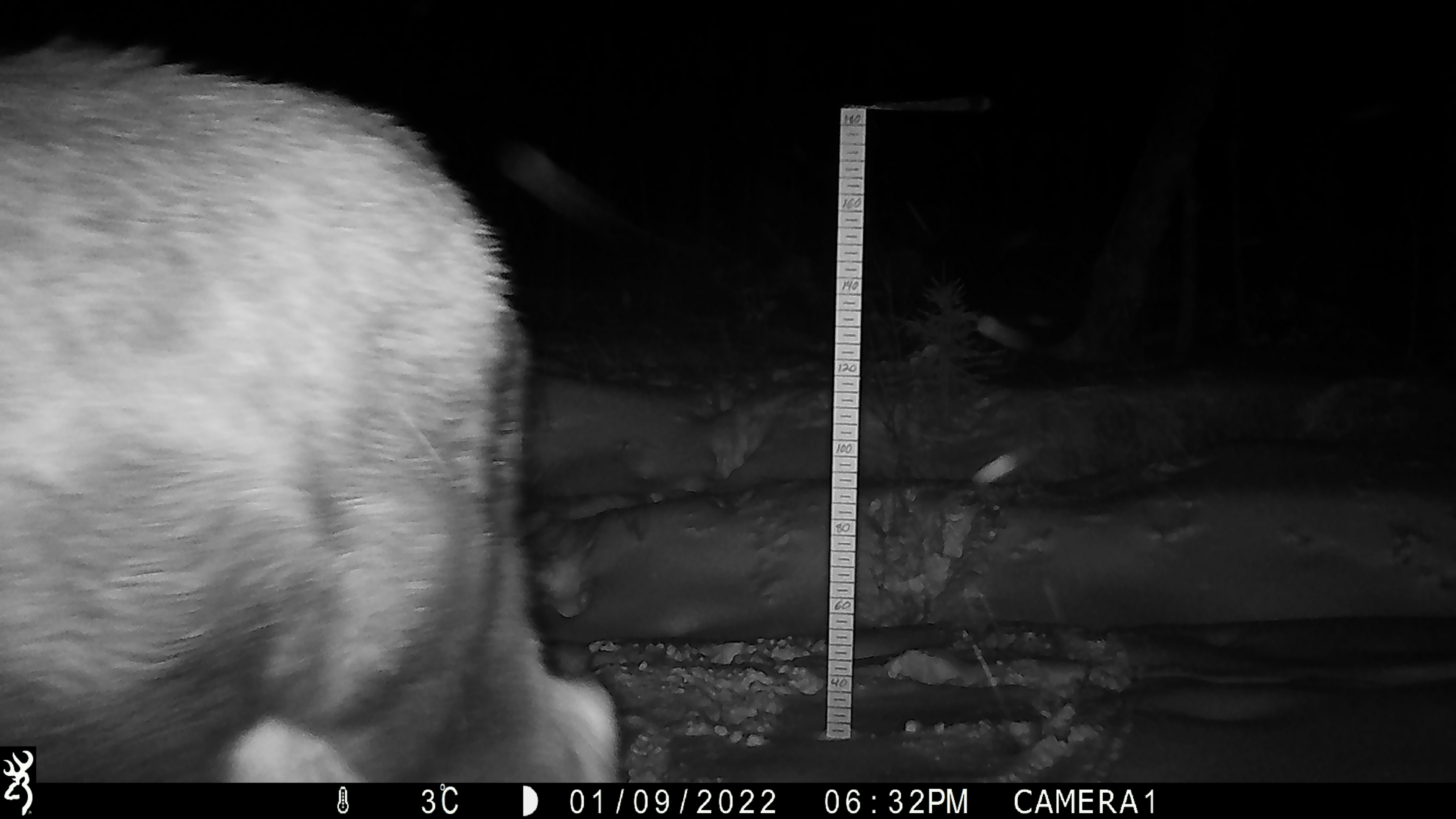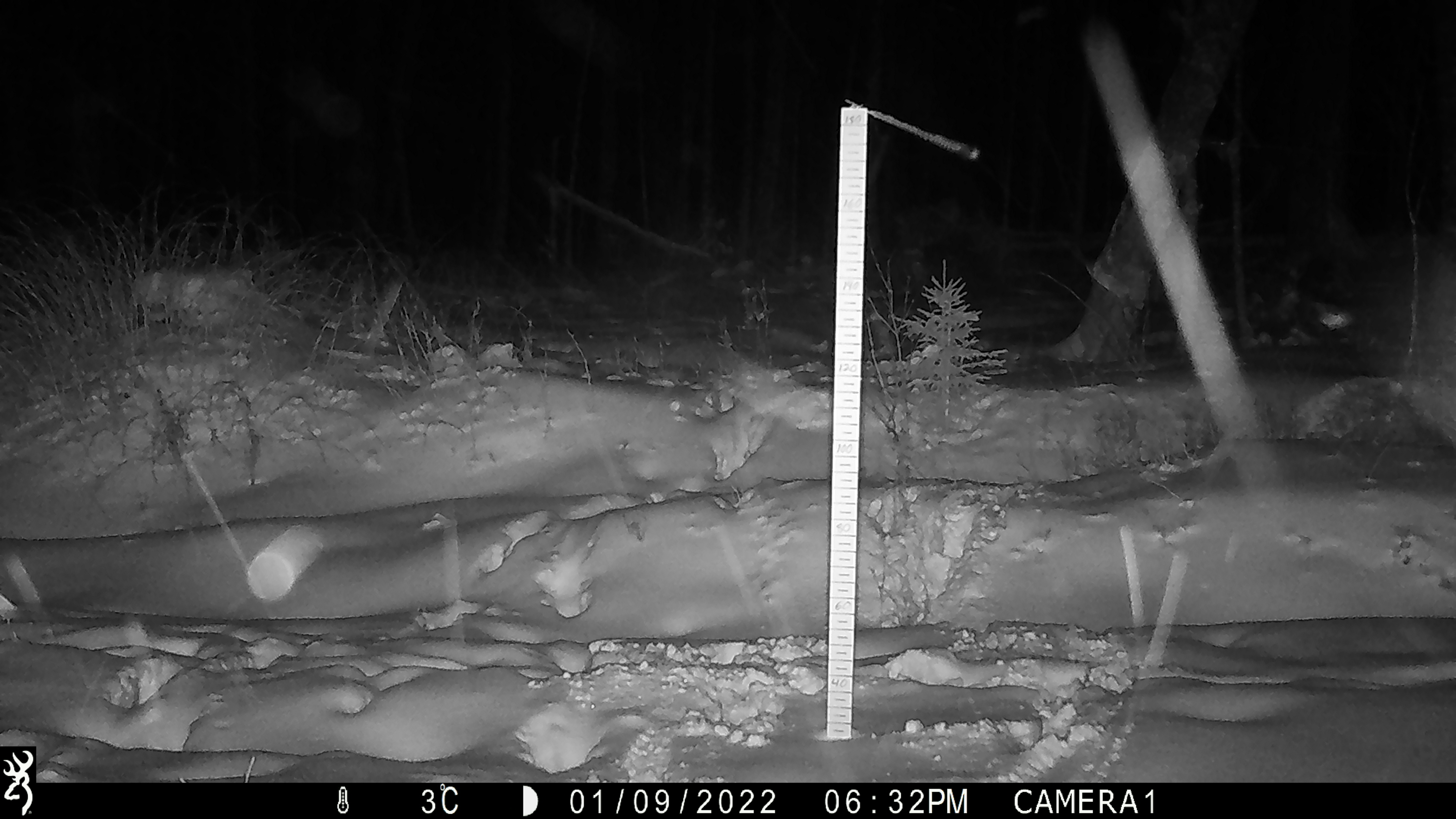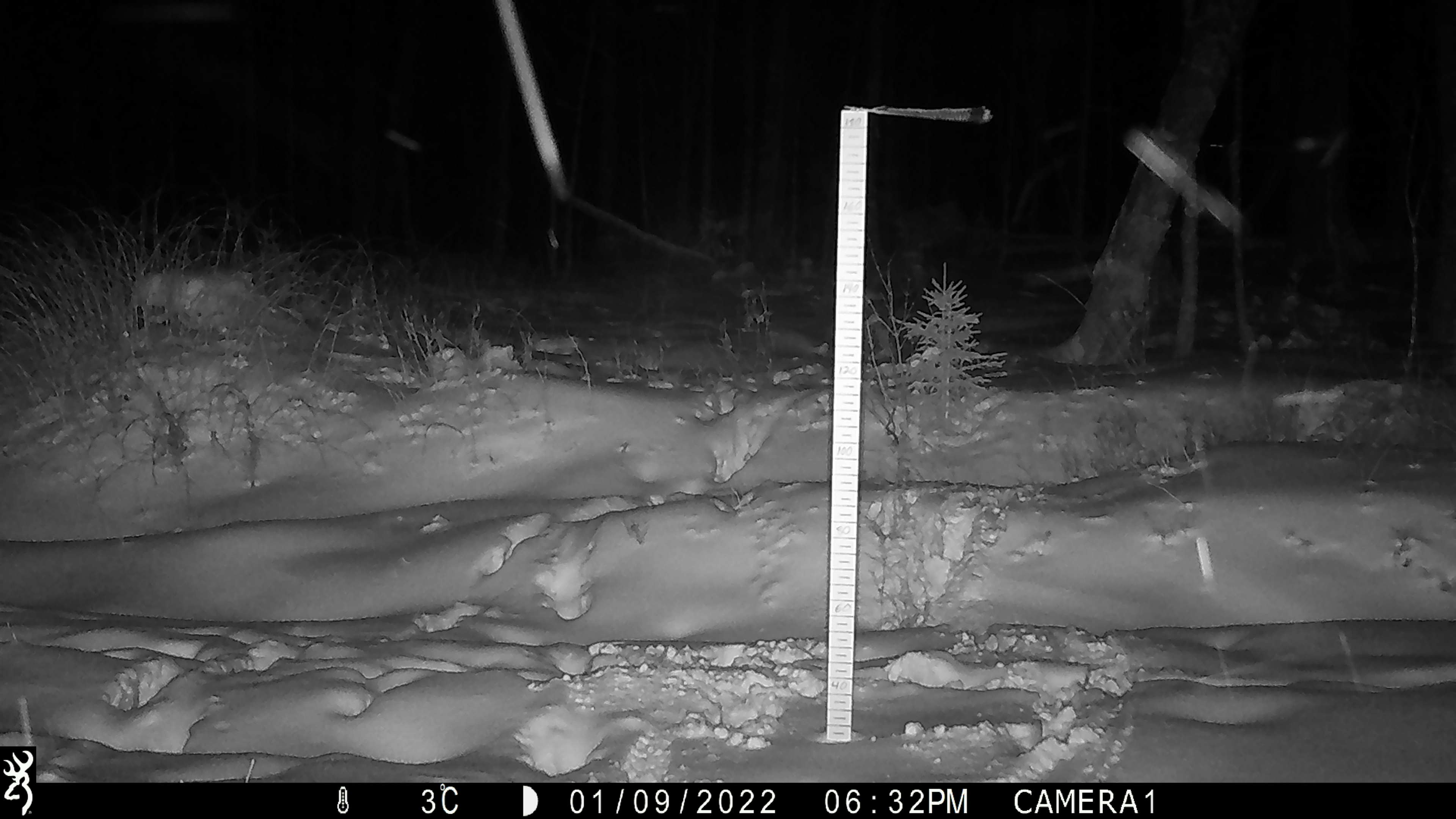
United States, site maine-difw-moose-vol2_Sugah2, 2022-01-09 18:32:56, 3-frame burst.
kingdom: Animalia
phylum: Chordata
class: Mammalia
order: Artiodactyla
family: Cervidae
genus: Alces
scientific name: Alces alces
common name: moose